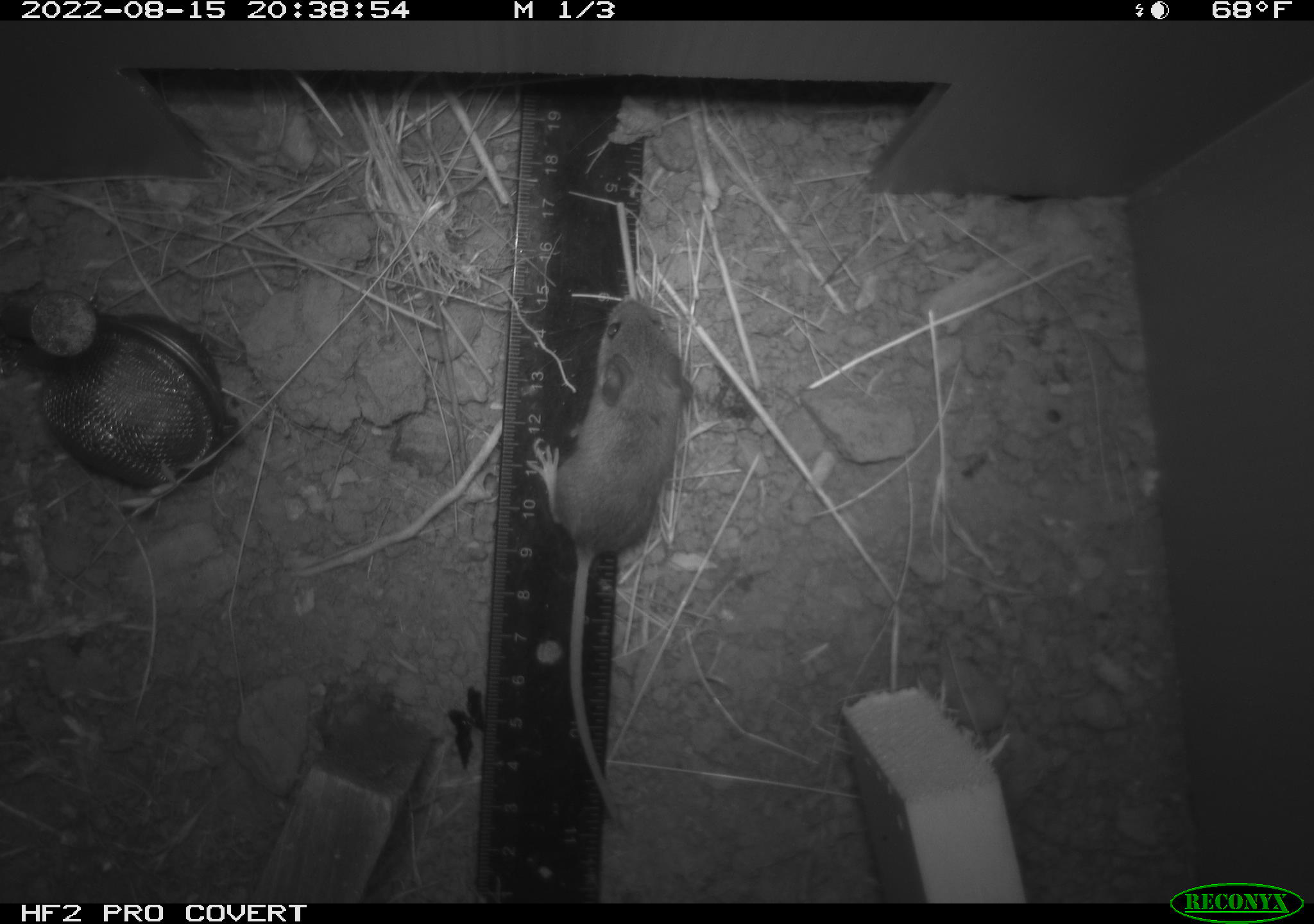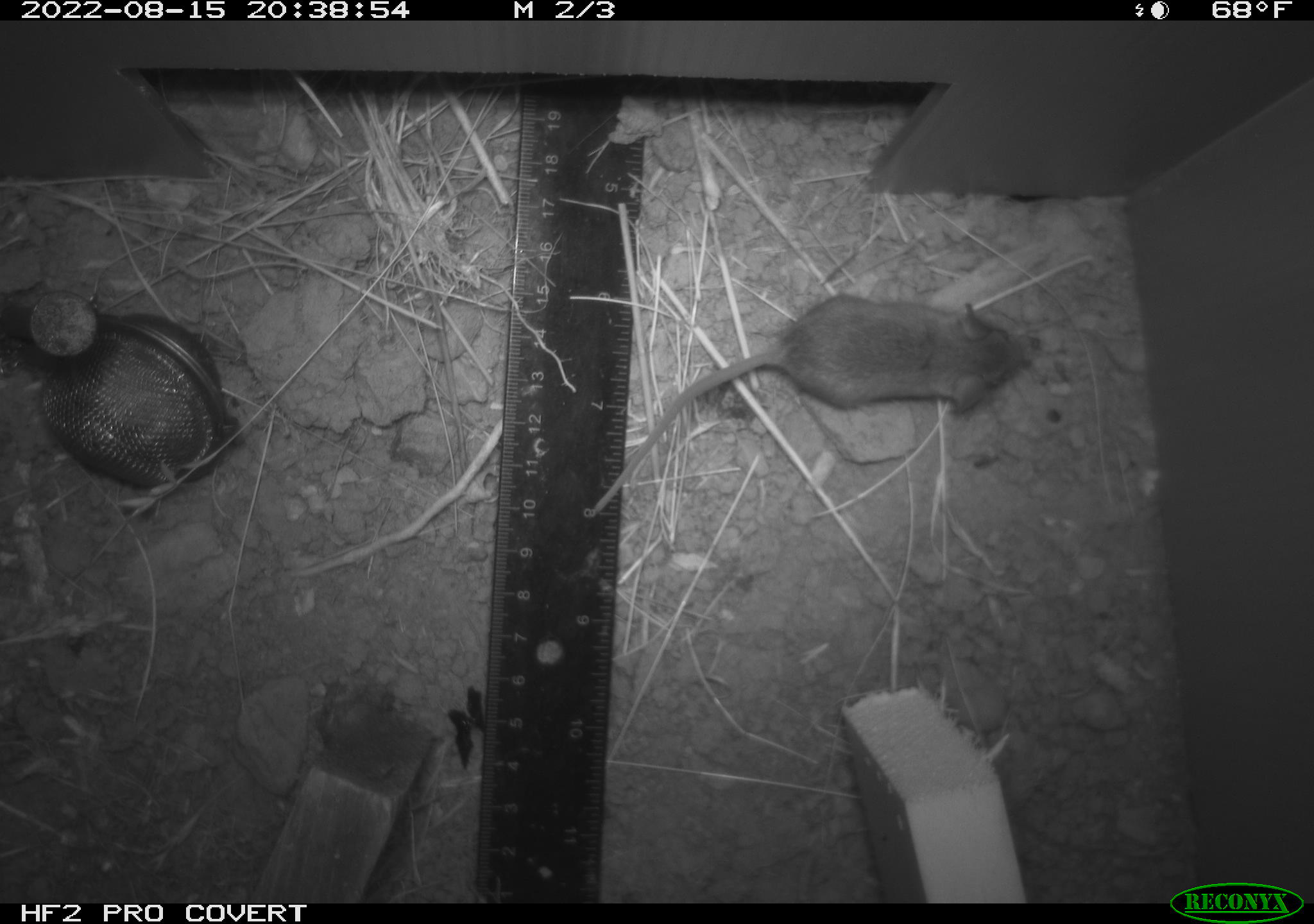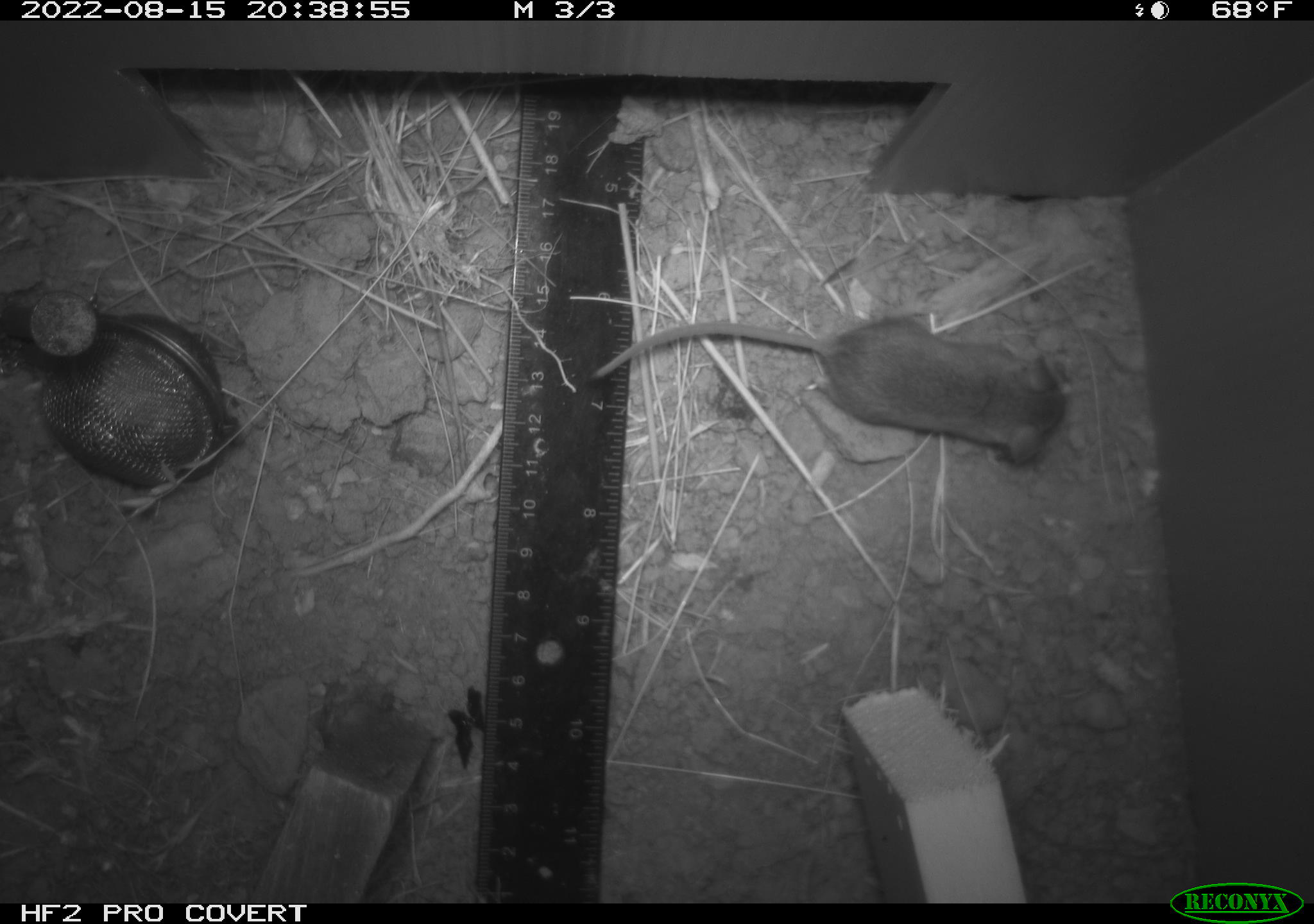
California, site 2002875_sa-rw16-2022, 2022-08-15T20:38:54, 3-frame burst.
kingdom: Animalia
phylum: Chordata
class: Mammalia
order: Rodentia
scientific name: Rodentia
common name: mouse species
Mouse species (Rodentia).